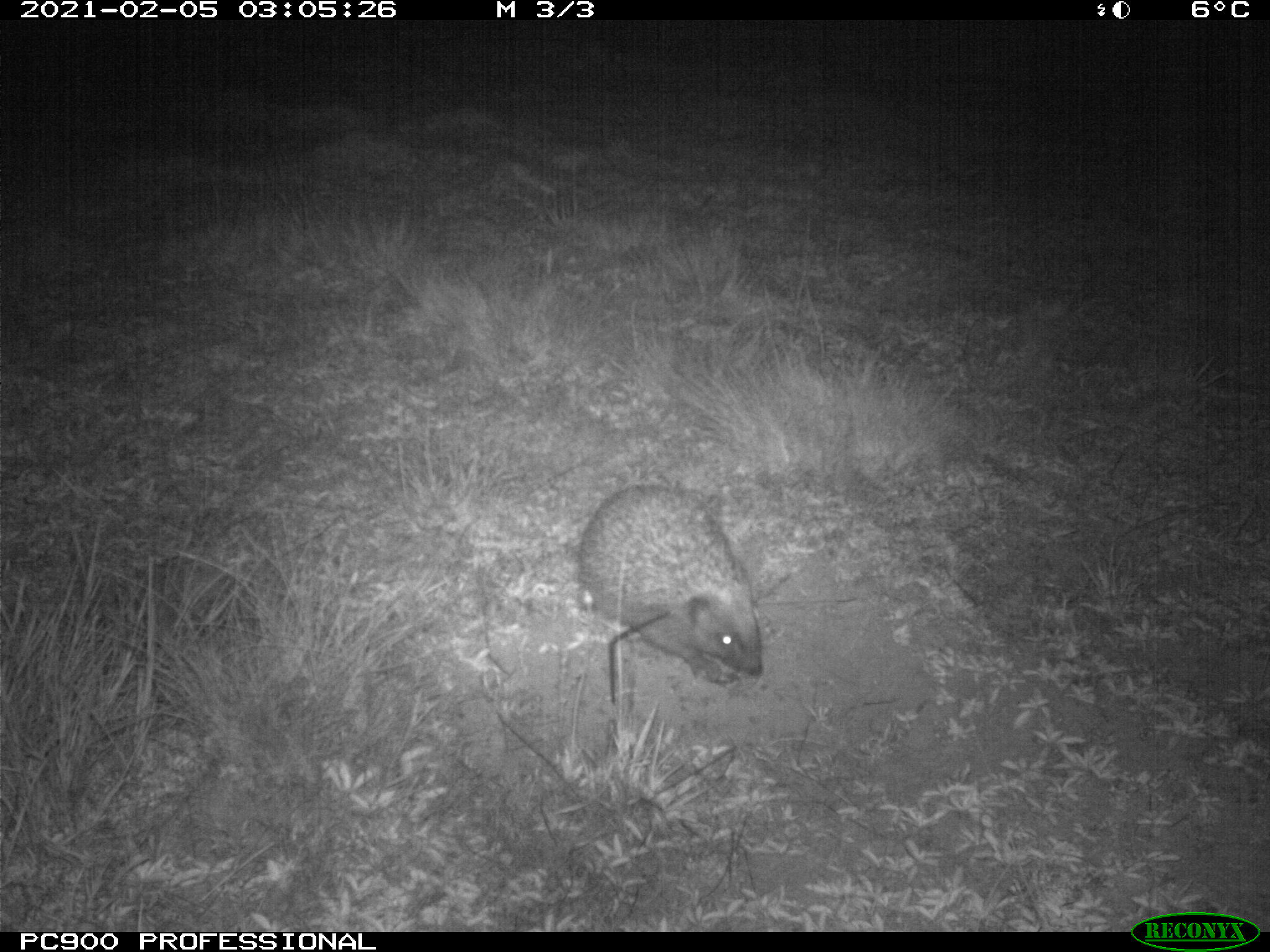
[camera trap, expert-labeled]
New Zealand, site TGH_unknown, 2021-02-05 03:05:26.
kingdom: Animalia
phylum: Chordata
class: Mammalia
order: Eulipotyphla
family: Erinaceidae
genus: Erinaceus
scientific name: Erinaceus europaeus europaeus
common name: european hedgehog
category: hedgehog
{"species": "hedgehog (european hedgehog) (Erinaceus europaeus europaeus)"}